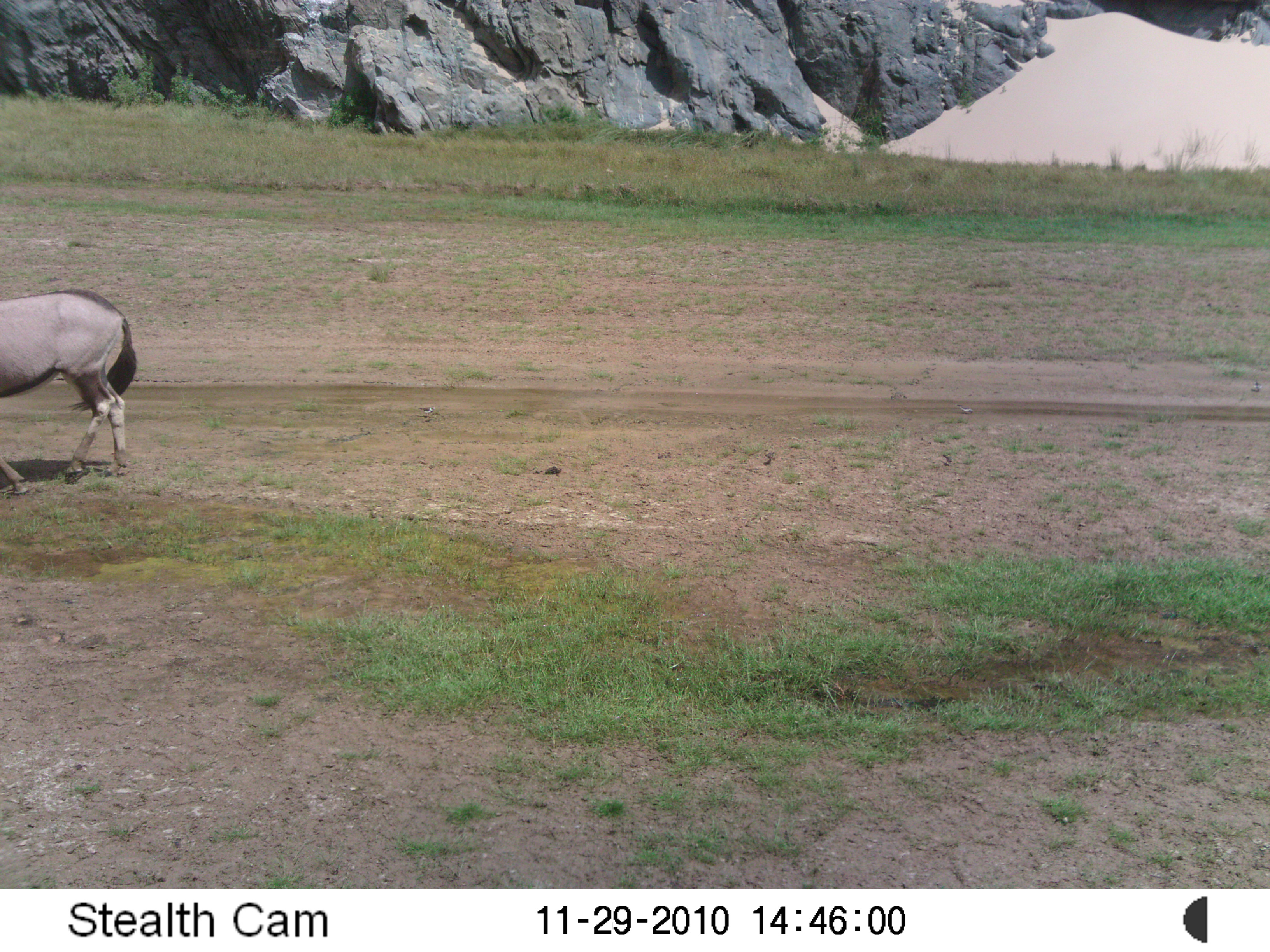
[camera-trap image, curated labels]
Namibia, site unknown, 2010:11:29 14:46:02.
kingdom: Animalia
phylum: Chordata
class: Mammalia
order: Artiodactyla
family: Bovidae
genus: Oryx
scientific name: Oryx gazella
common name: gemsbok